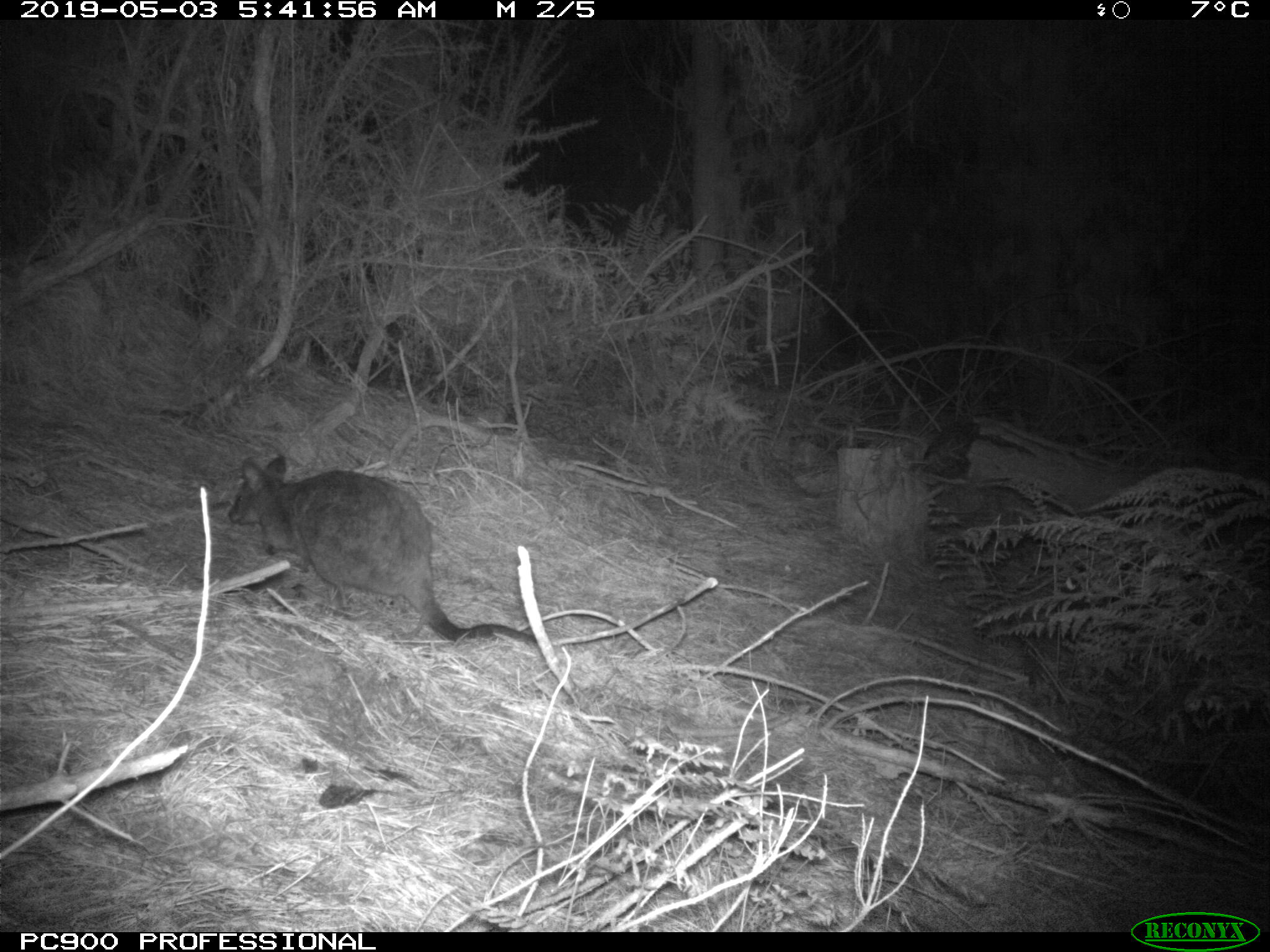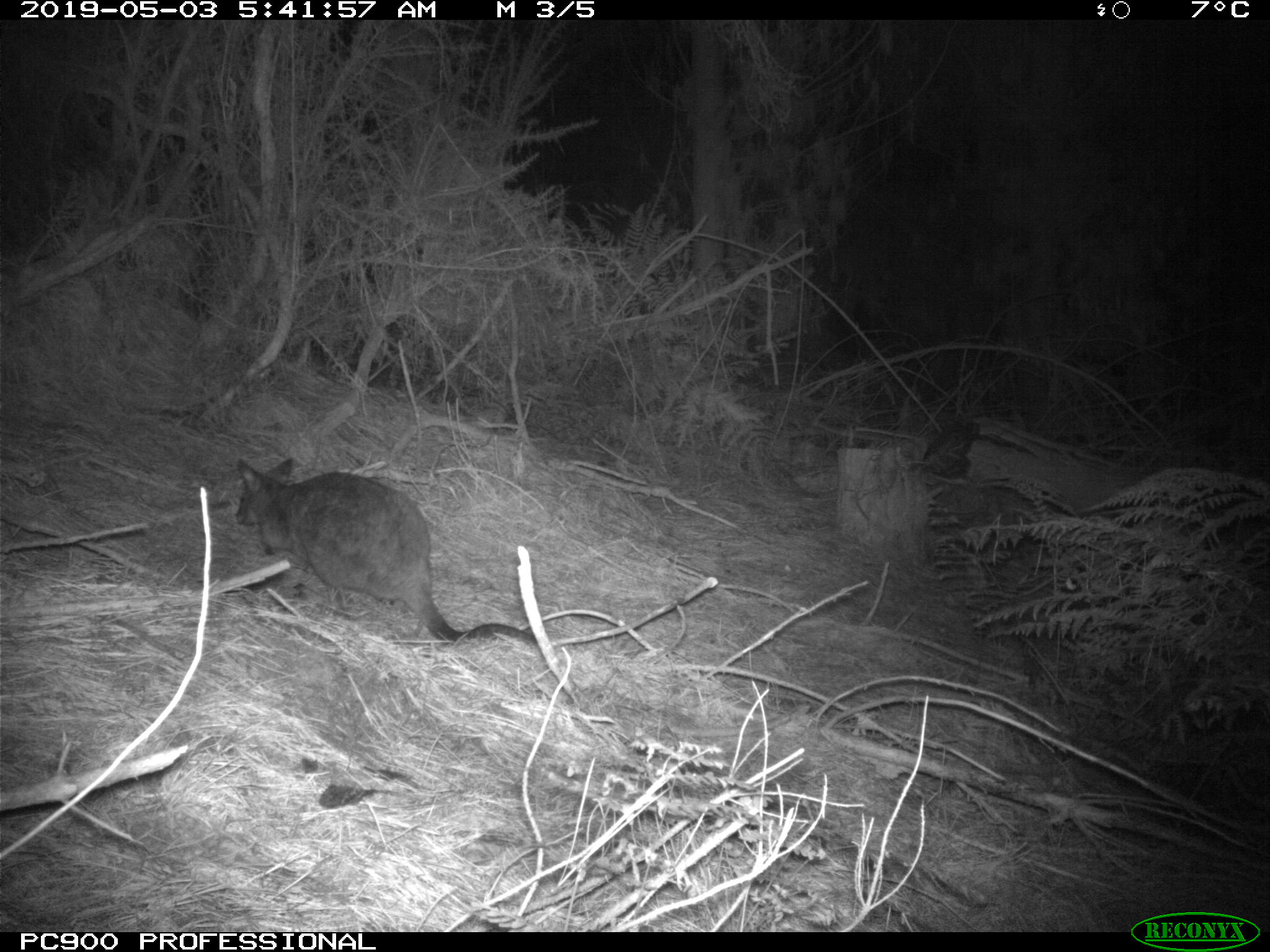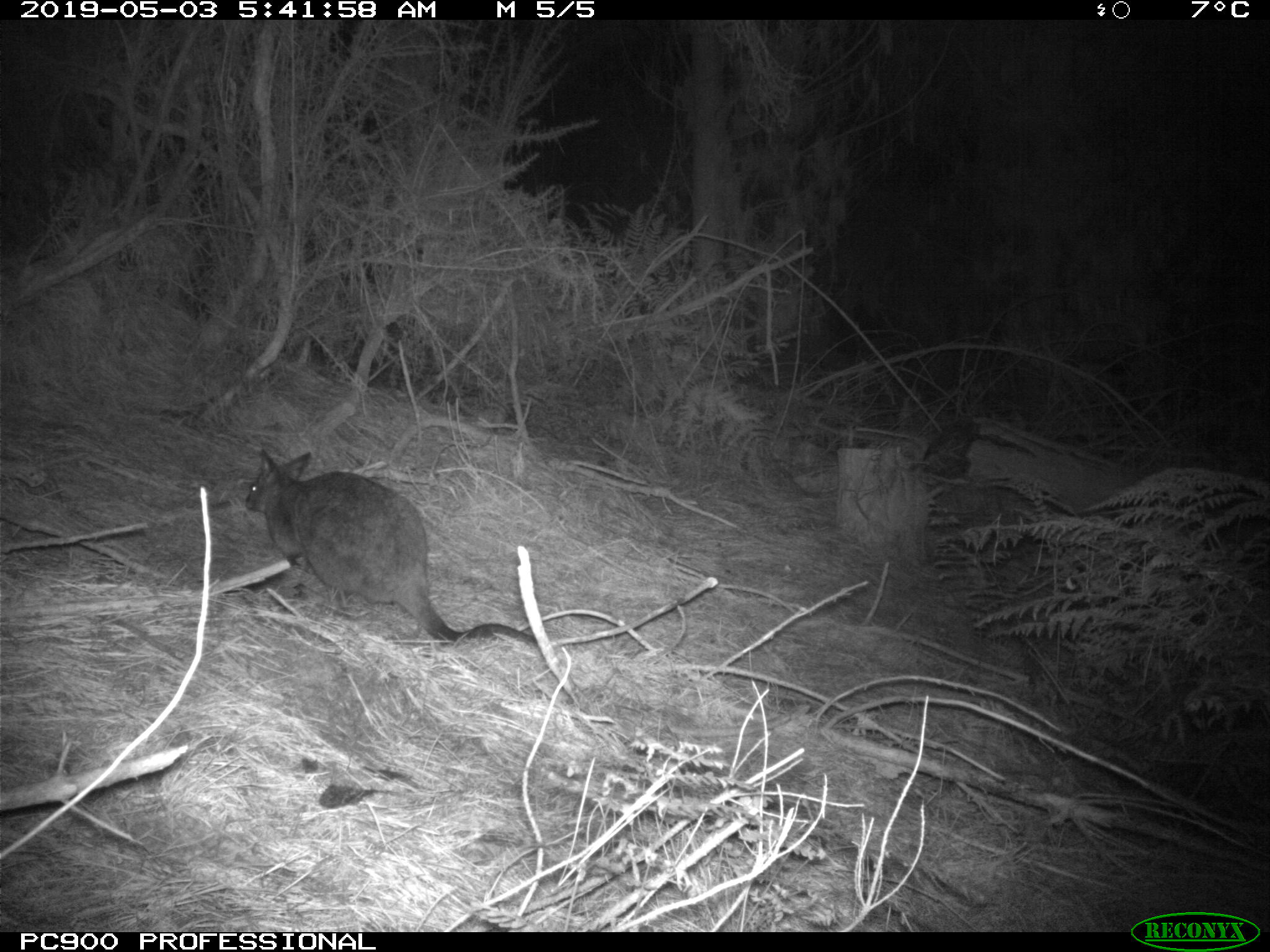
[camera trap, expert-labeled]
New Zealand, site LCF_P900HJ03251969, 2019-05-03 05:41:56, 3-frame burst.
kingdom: Animalia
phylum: Chordata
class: Mammalia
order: Diprotodontia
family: Macropodidae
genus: Notamacropus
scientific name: Notamacropus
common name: wallaby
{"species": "wallaby (Notamacropus)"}